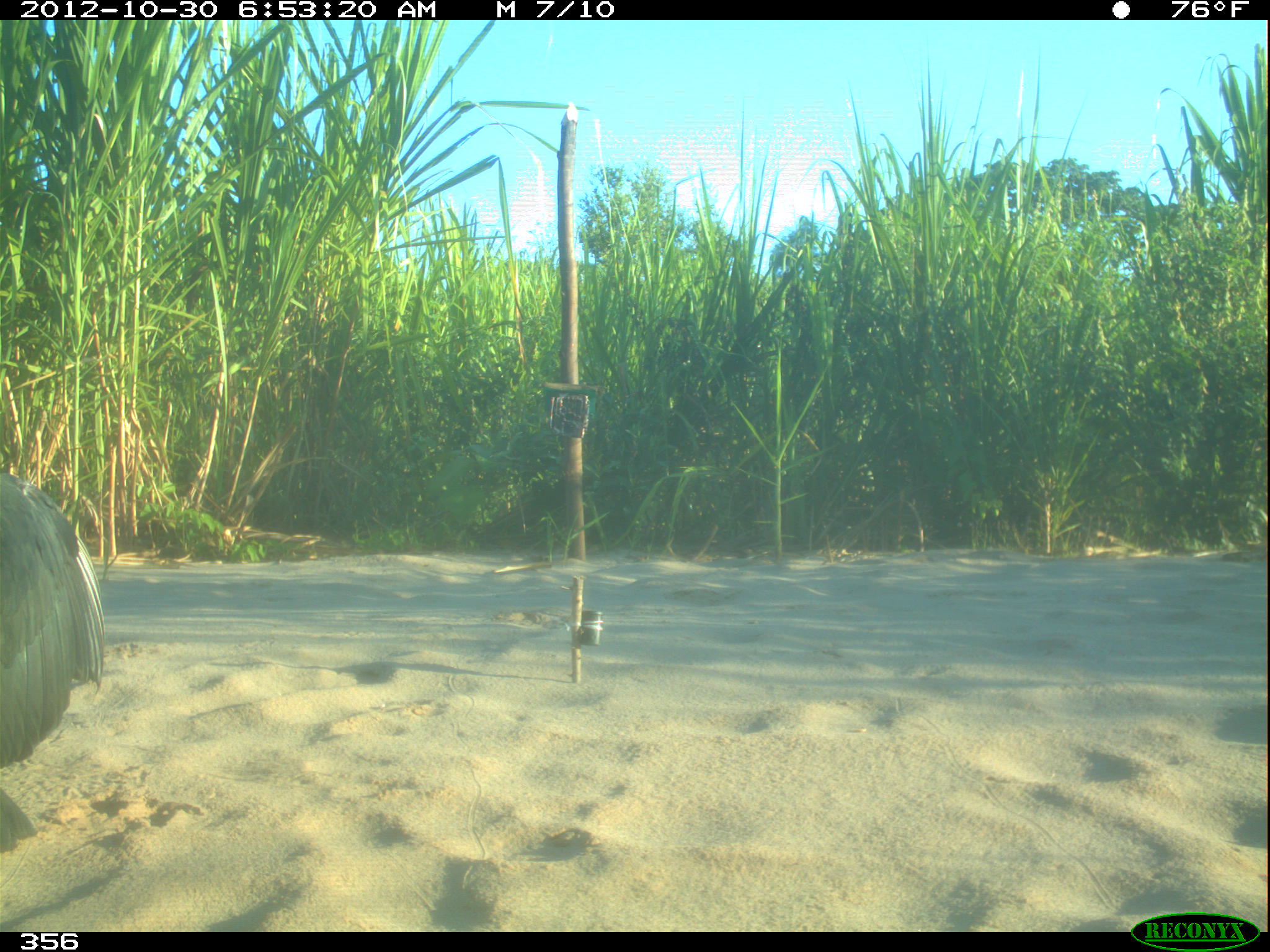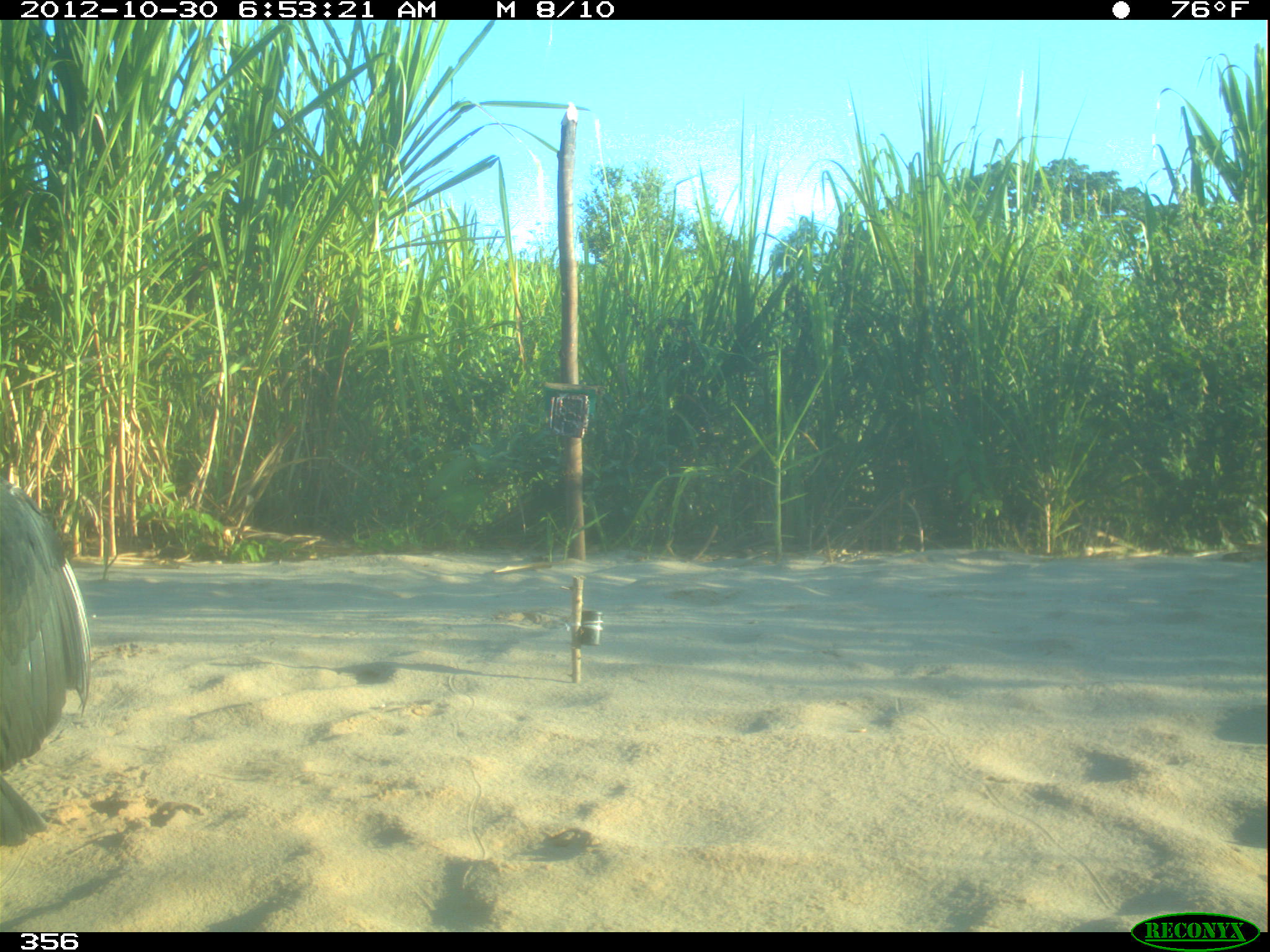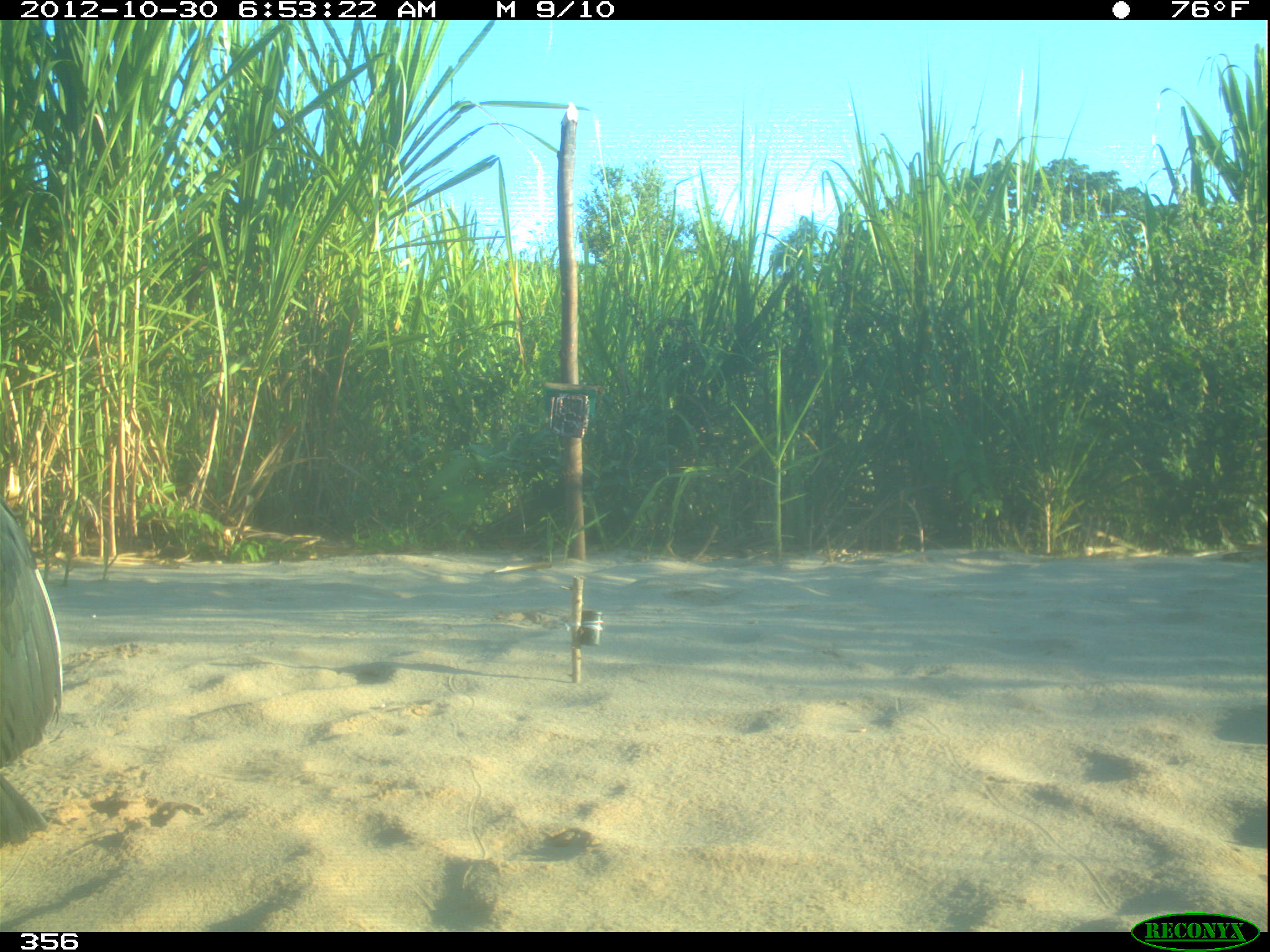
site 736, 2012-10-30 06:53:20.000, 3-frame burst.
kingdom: Animalia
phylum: Chordata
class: Aves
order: Cathartiformes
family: Cathartidae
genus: Coragyps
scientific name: Coragyps atratus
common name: black vulture